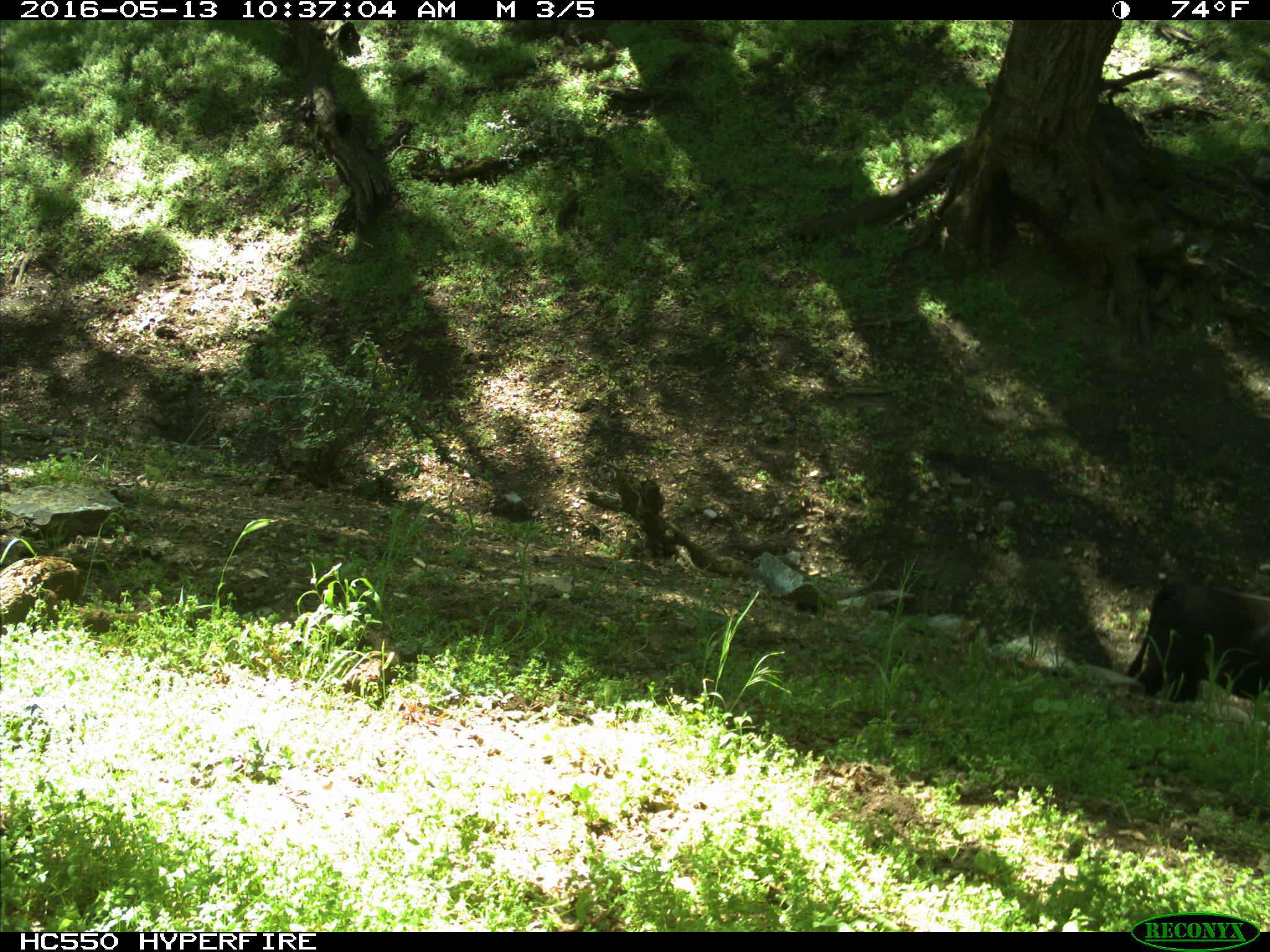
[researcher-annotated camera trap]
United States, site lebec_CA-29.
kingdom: Animalia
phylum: Chordata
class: Mammalia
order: Artiodactyla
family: Bovidae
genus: Bos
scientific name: Bos taurus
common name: domestic cow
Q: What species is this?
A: Bos taurus (domestic cow).